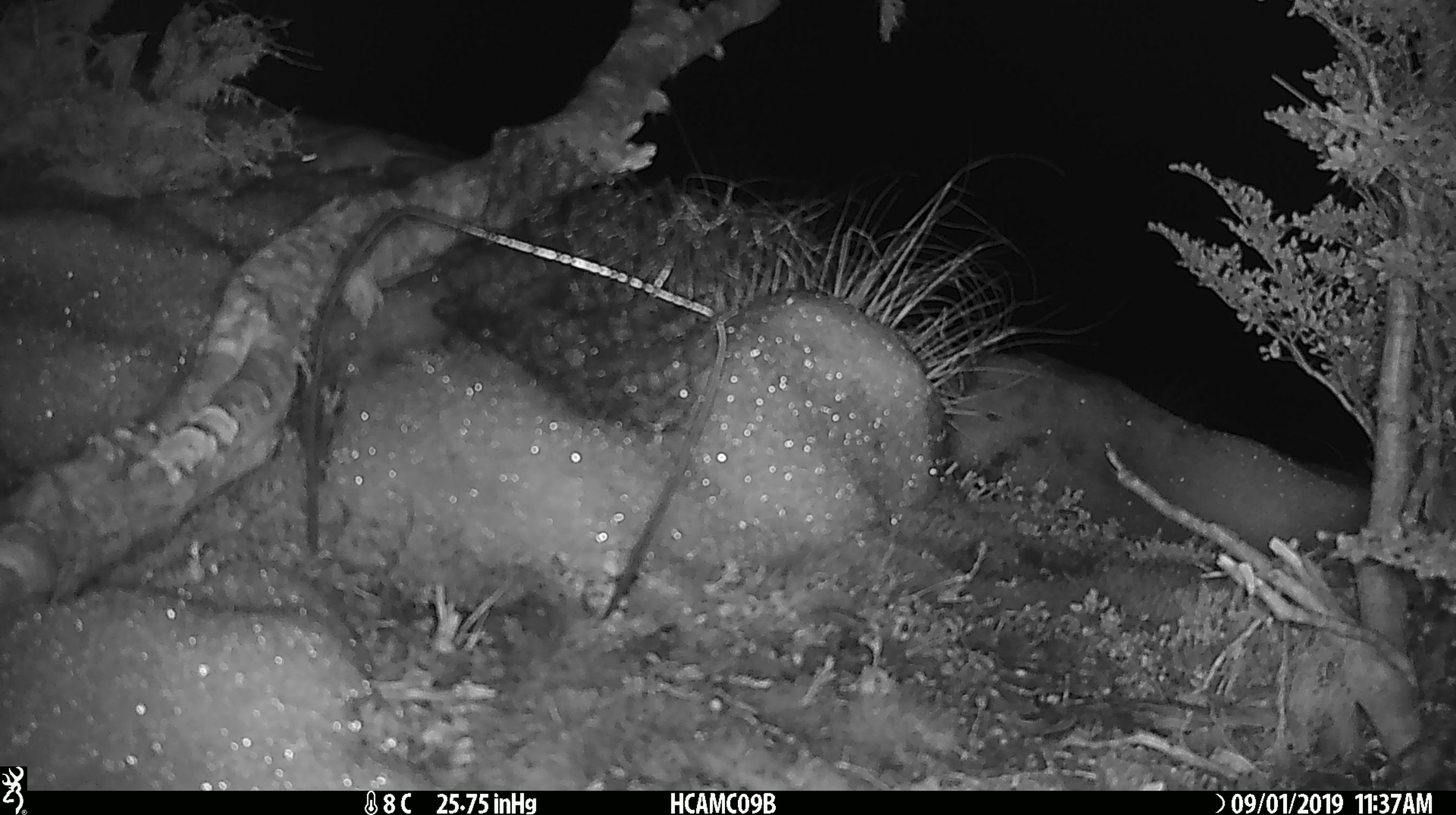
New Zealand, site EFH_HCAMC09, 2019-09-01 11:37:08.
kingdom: Animalia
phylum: Chordata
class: Mammalia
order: Rodentia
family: Muridae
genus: Mus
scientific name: Mus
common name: mouse